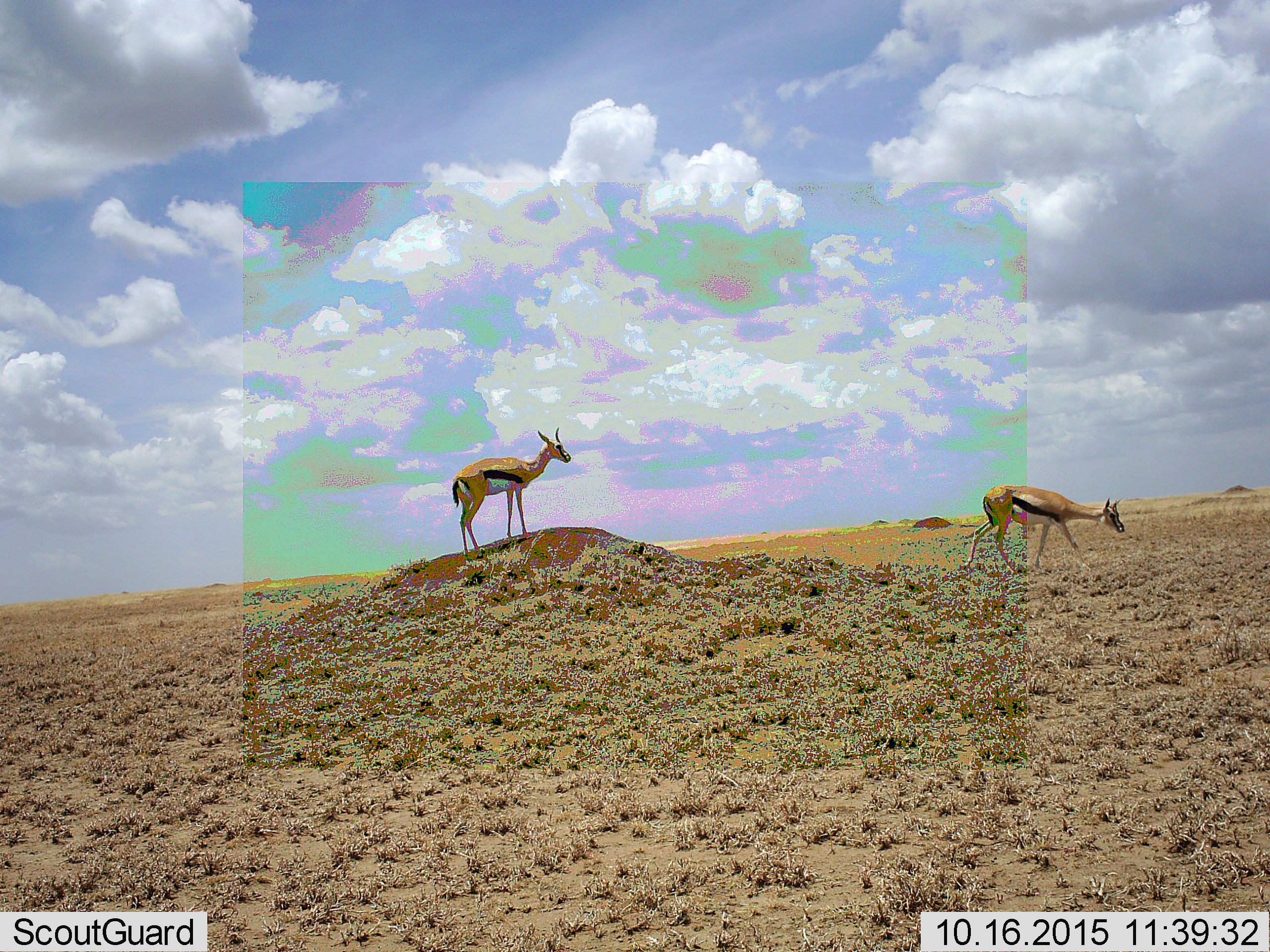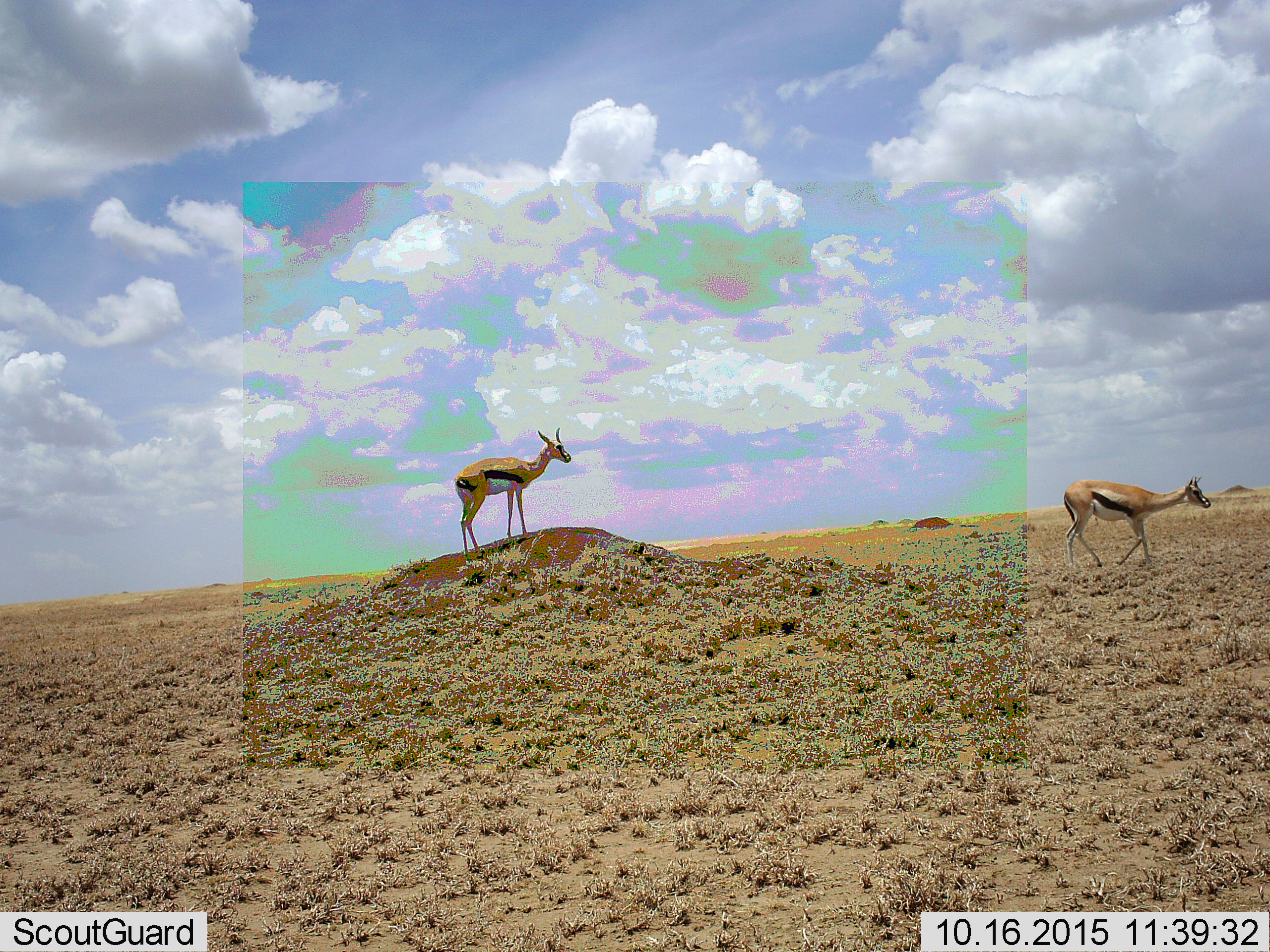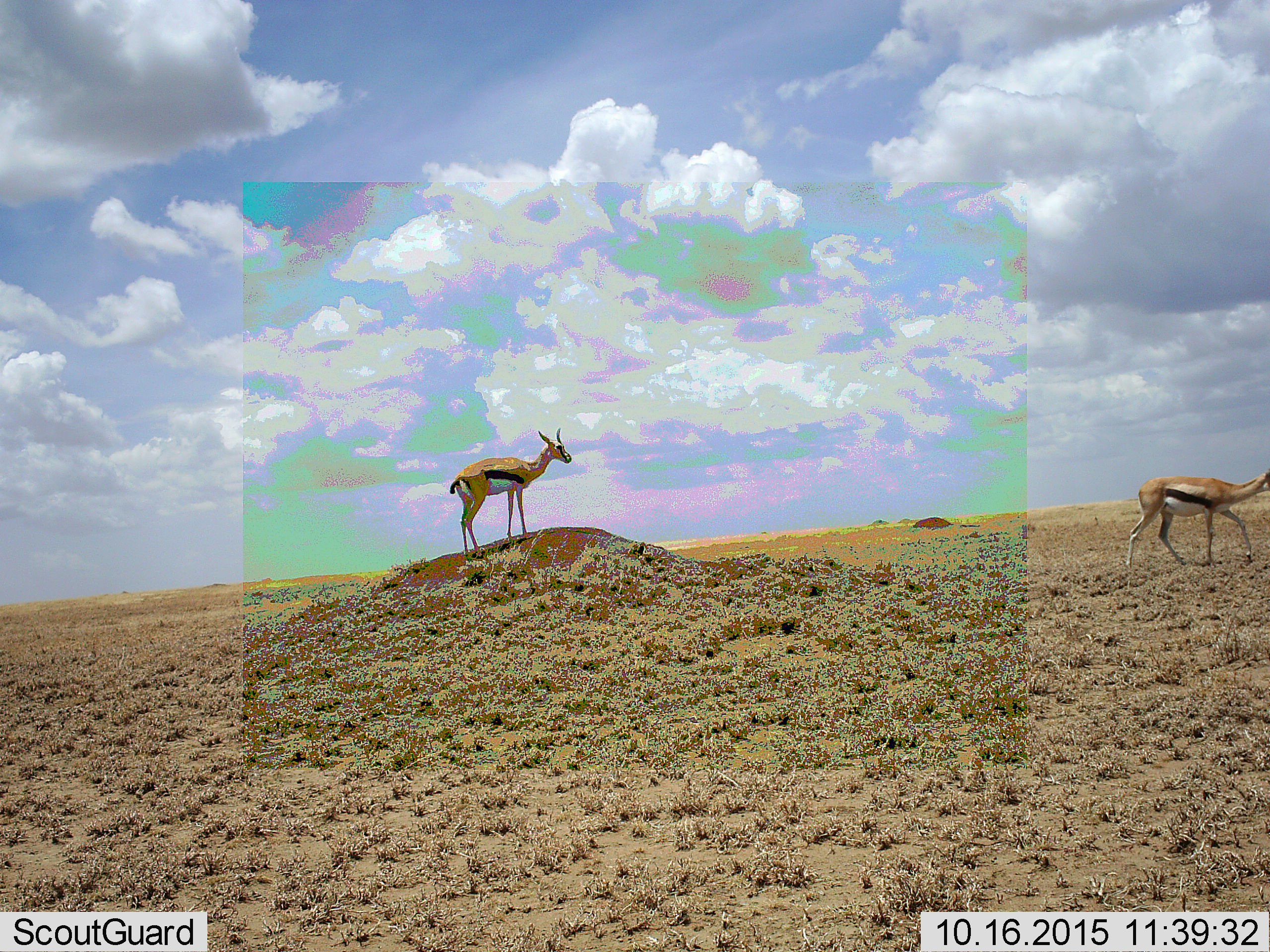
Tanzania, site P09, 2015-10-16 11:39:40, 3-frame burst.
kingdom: Animalia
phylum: Chordata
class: Mammalia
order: Artiodactyla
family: Bovidae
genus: Eudorcas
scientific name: Eudorcas thomsonii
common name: thomson's gazelle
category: gazellethomsons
Gazellethomsons (thomson's gazelle) (Eudorcas thomsonii), count 2. Behavior (volunteer vote fractions): standing 67%, resting 0%, moving 100%, interacting 0%. Young present (vote fraction): 0%. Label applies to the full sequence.